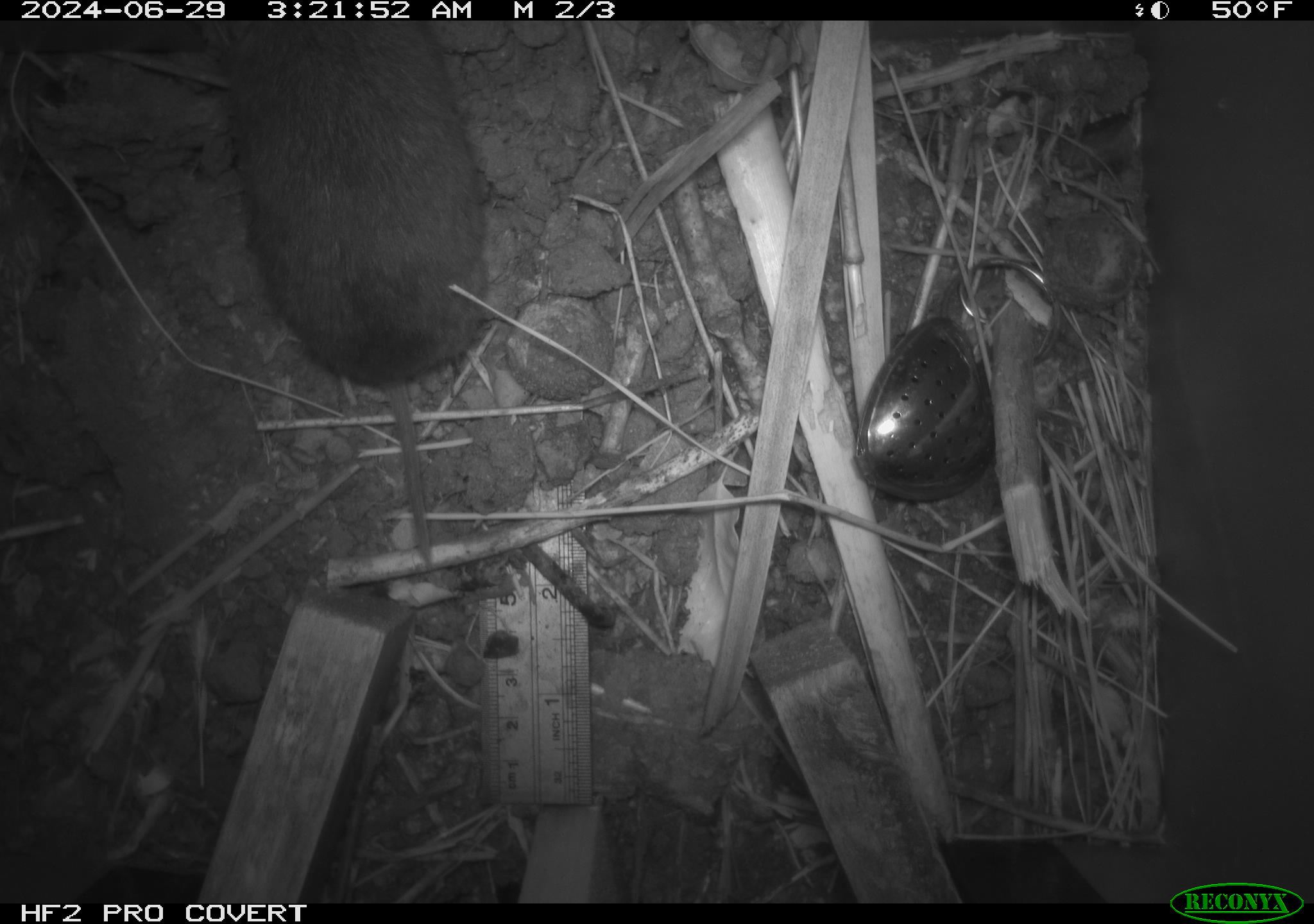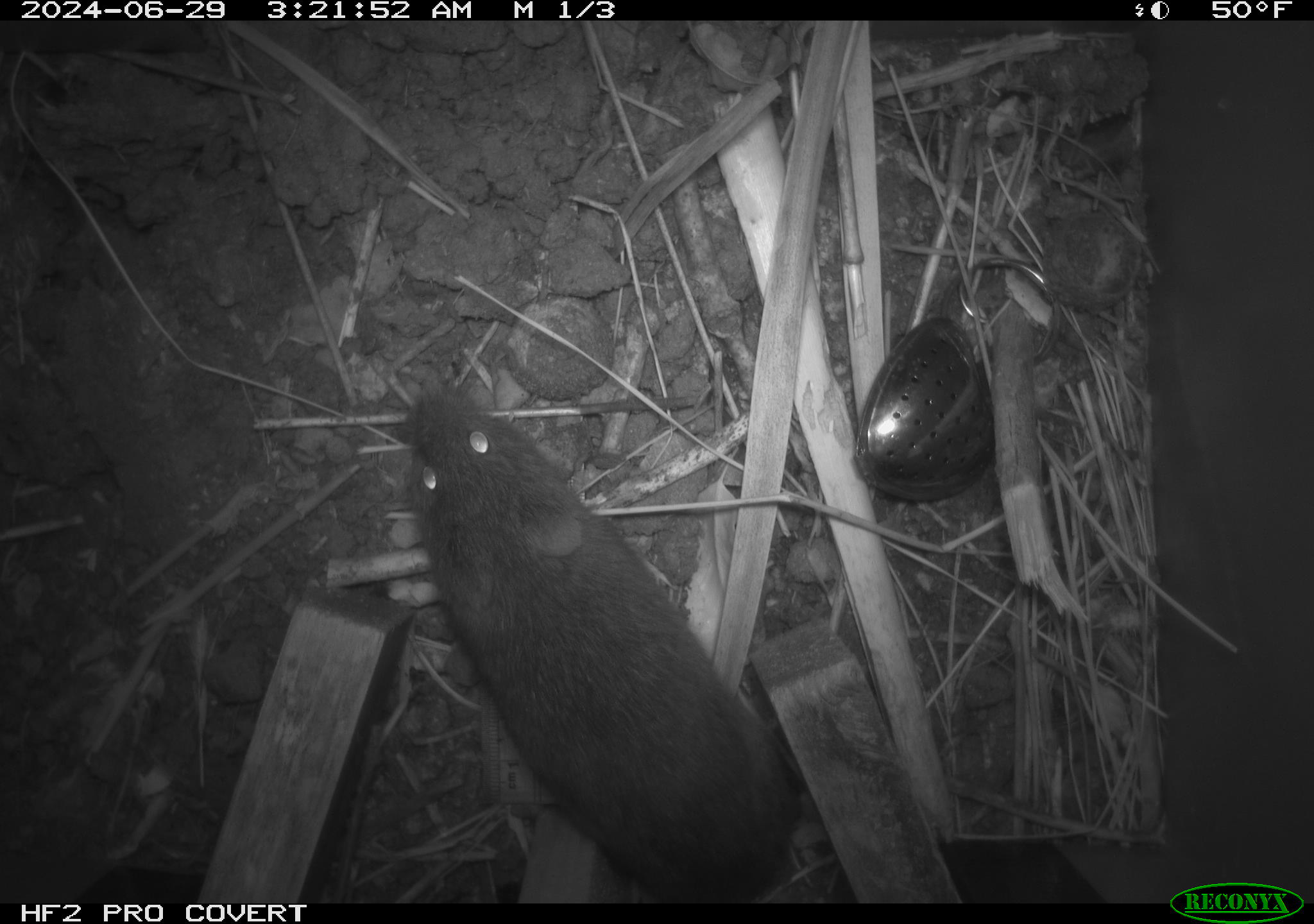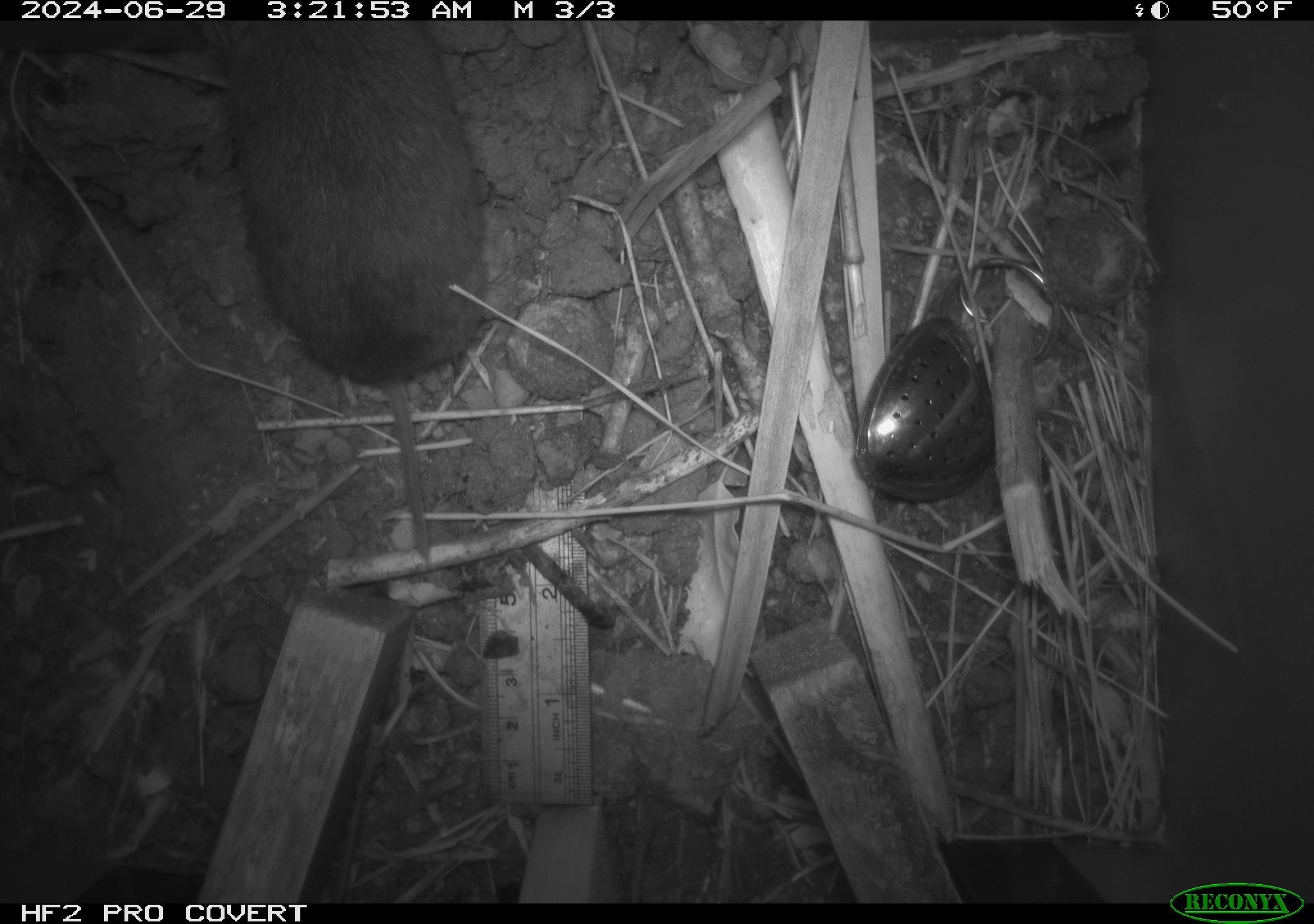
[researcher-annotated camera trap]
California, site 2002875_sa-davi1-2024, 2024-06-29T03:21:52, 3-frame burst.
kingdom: Animalia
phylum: Chordata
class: Mammalia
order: Rodentia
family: Cricetidae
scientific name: Arvicolinae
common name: voles, lemmings, and muskrats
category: arvicolinae subfamily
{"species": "arvicolinae subfamily (voles, lemmings, and muskrats) (Arvicolinae)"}